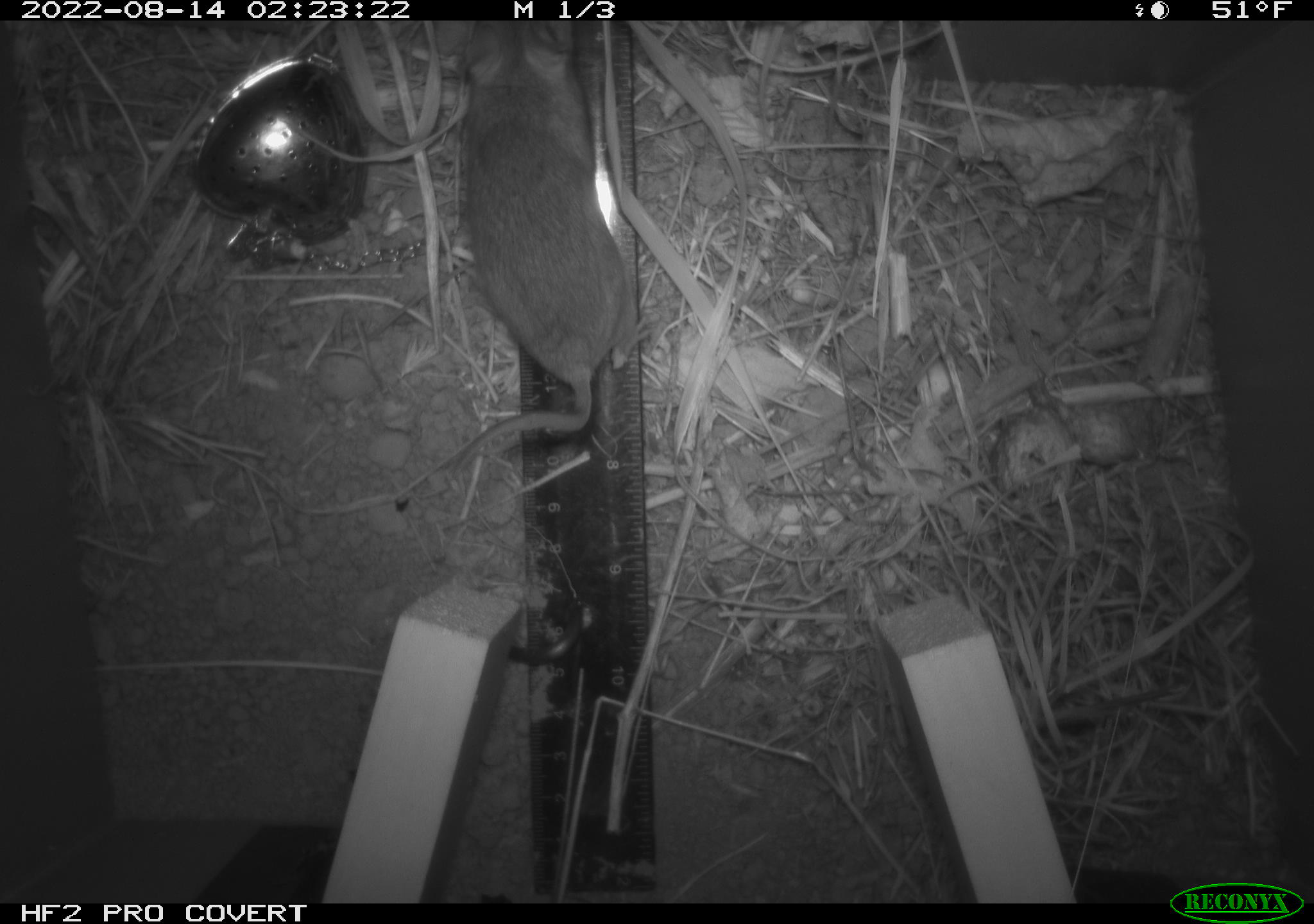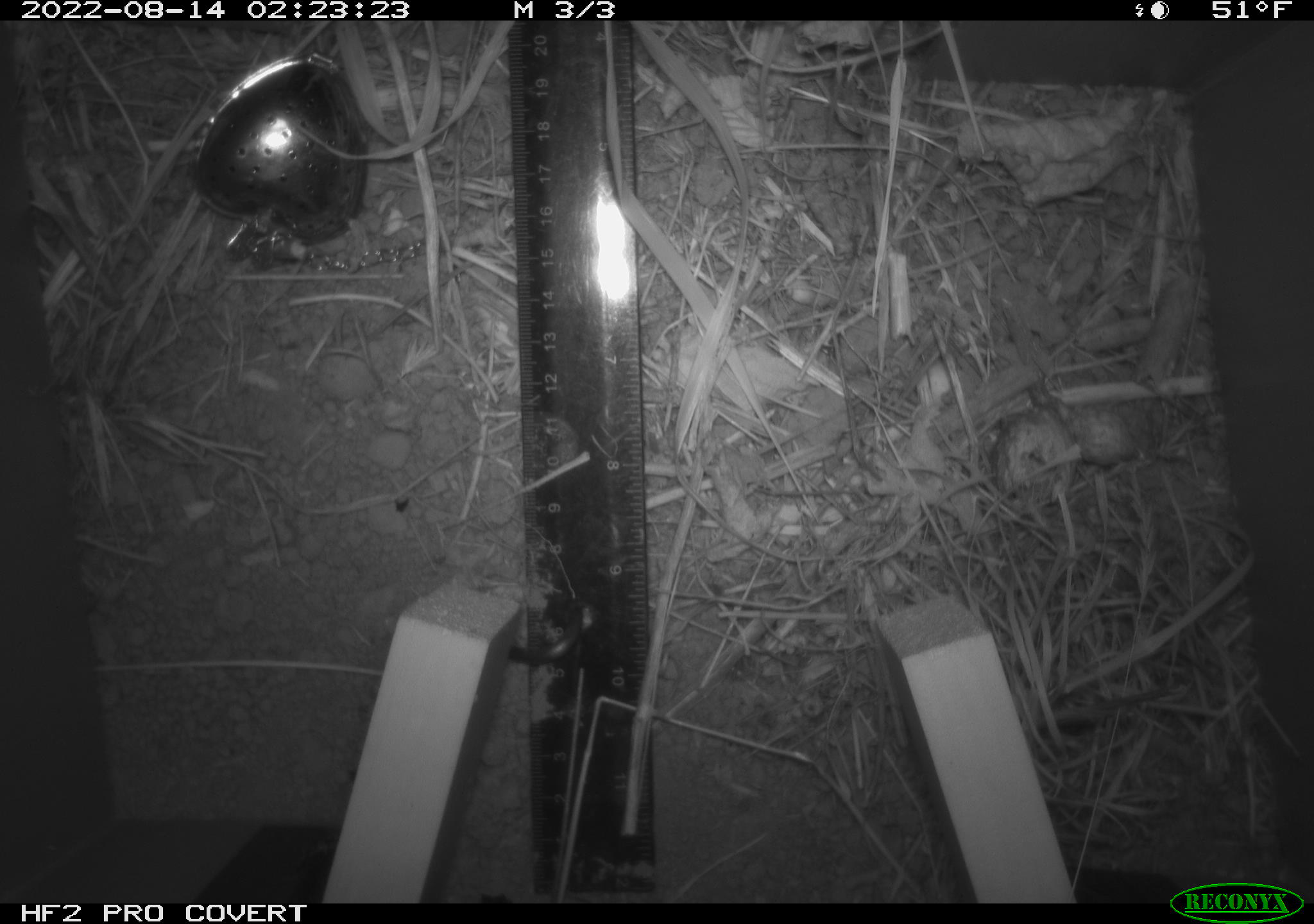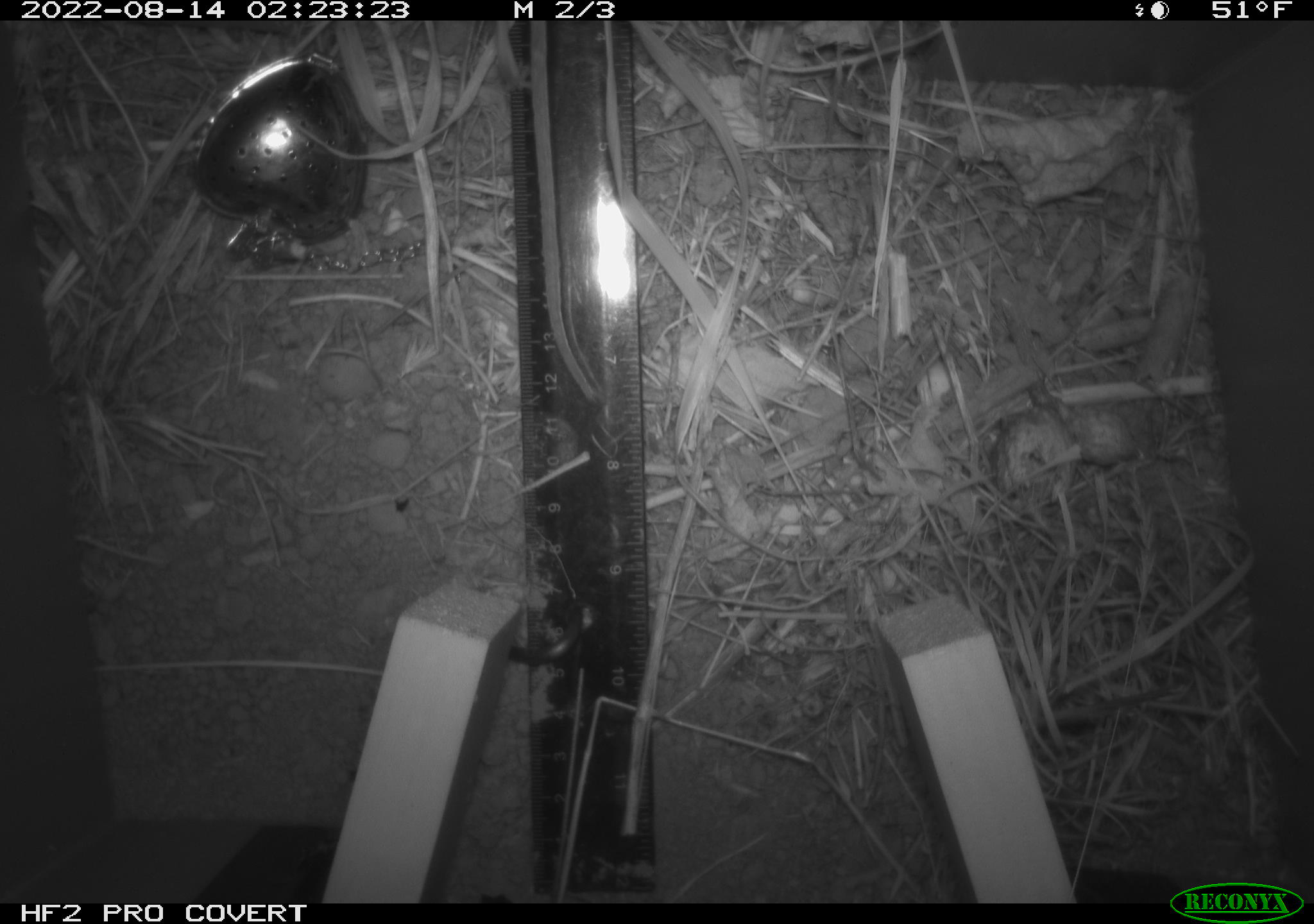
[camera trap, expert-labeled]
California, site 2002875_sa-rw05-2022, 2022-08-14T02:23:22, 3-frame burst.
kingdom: Animalia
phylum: Chordata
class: Mammalia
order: Rodentia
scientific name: Rodentia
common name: mouse species